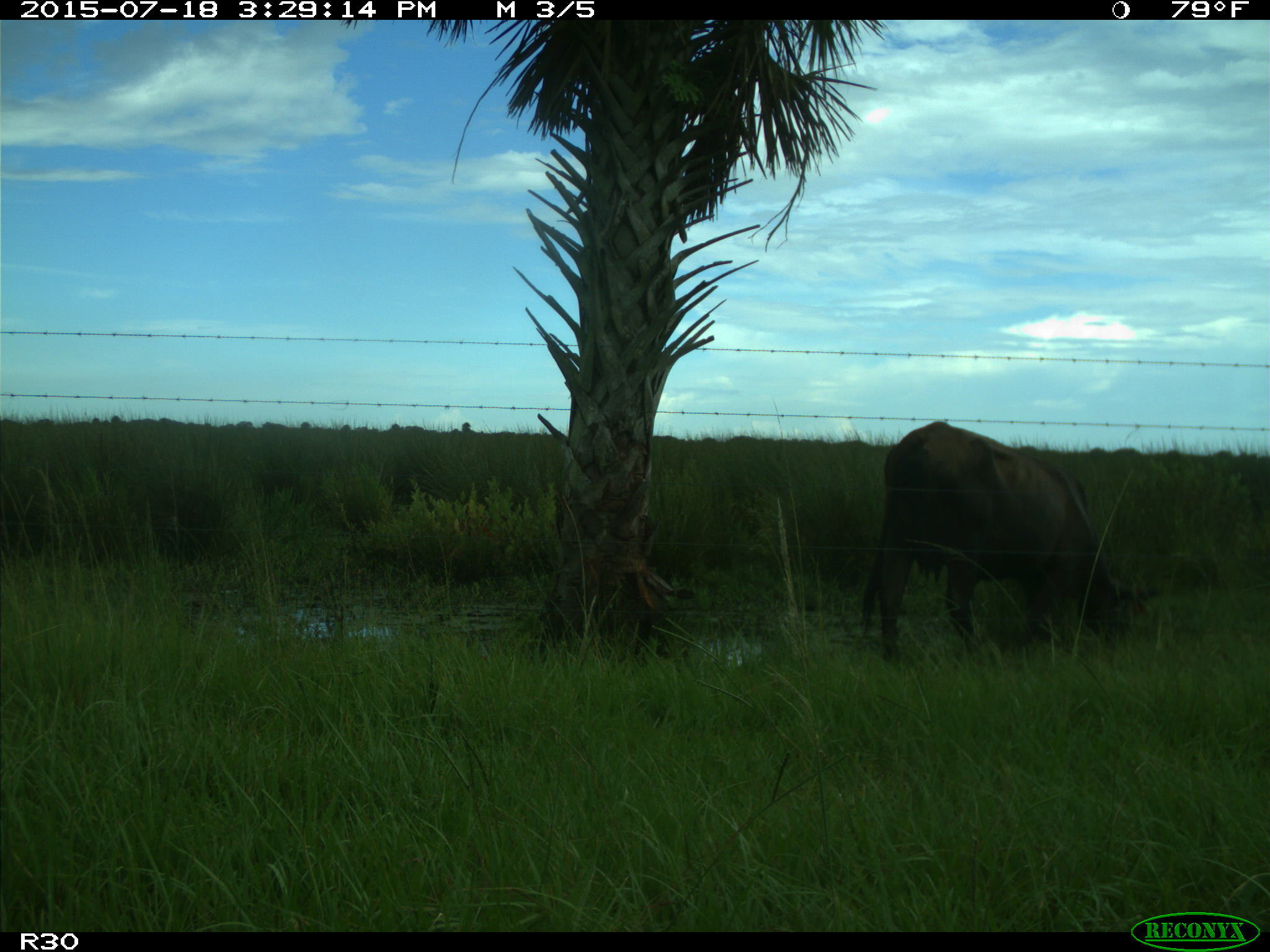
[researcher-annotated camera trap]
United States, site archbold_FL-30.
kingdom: Animalia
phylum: Chordata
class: Mammalia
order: Artiodactyla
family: Bovidae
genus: Bos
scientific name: Bos taurus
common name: domestic cow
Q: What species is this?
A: Bos taurus (domestic cow).